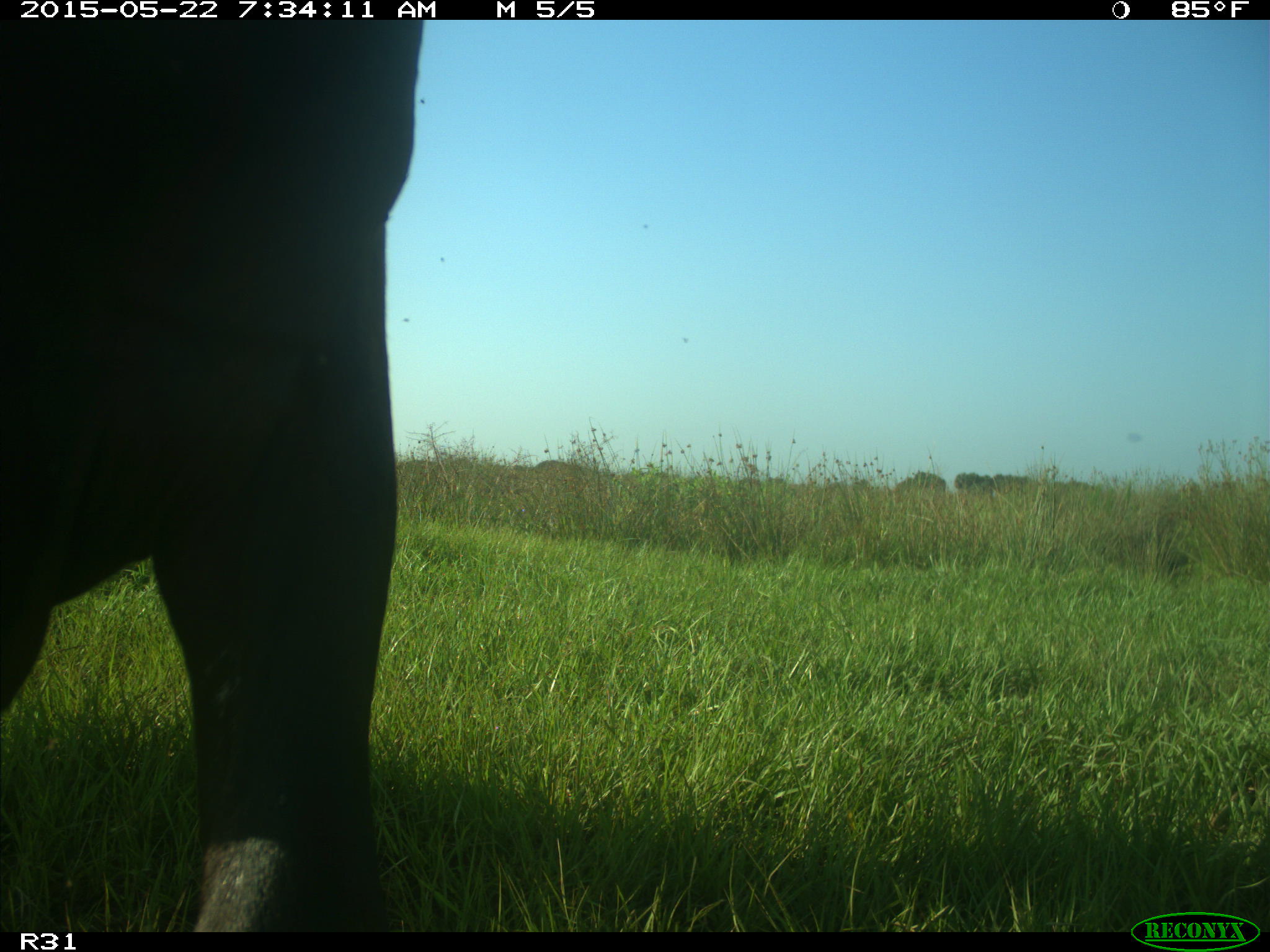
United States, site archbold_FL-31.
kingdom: Animalia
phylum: Chordata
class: Mammalia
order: Artiodactyla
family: Bovidae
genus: Bos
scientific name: Bos taurus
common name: domestic cow